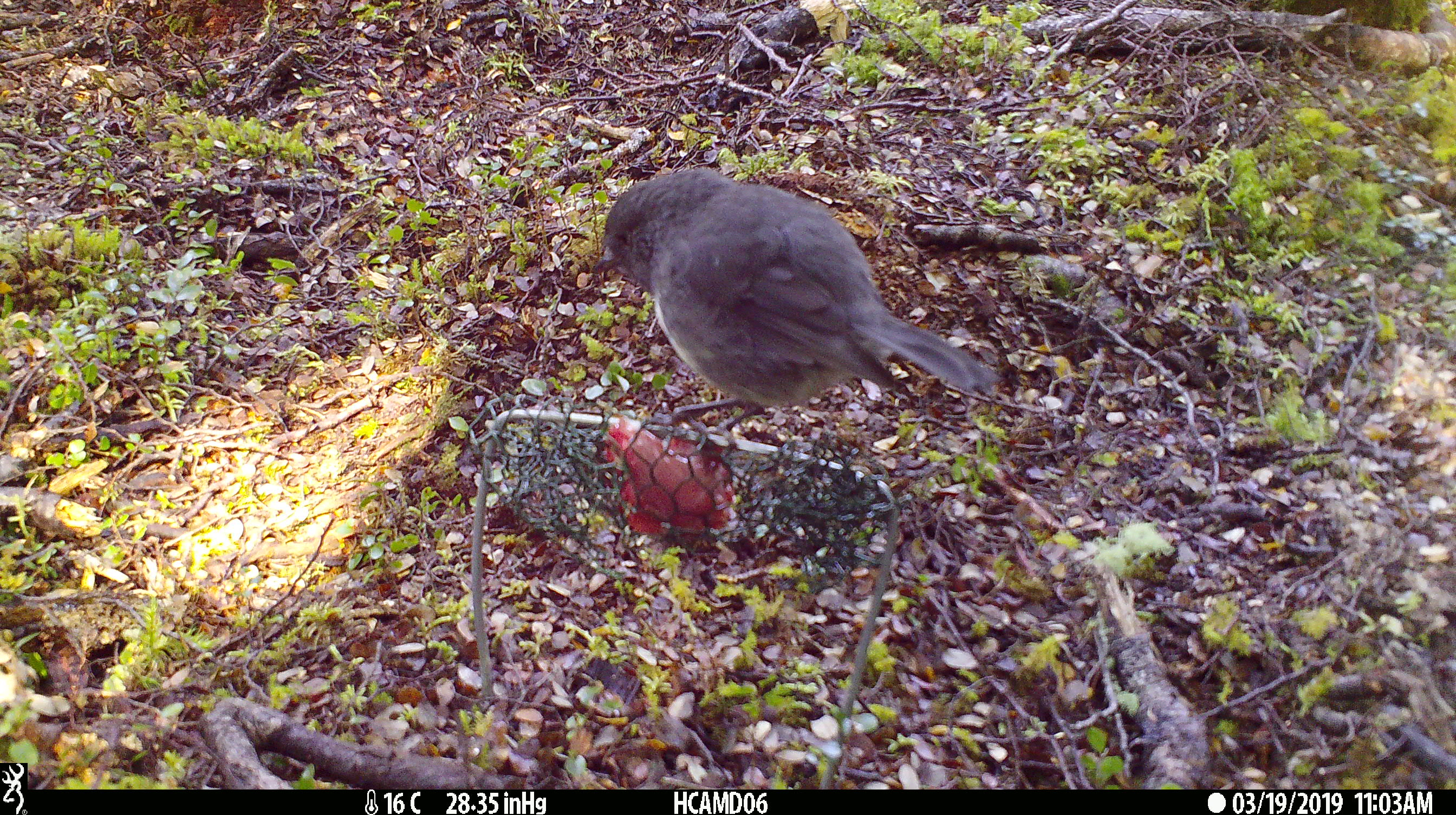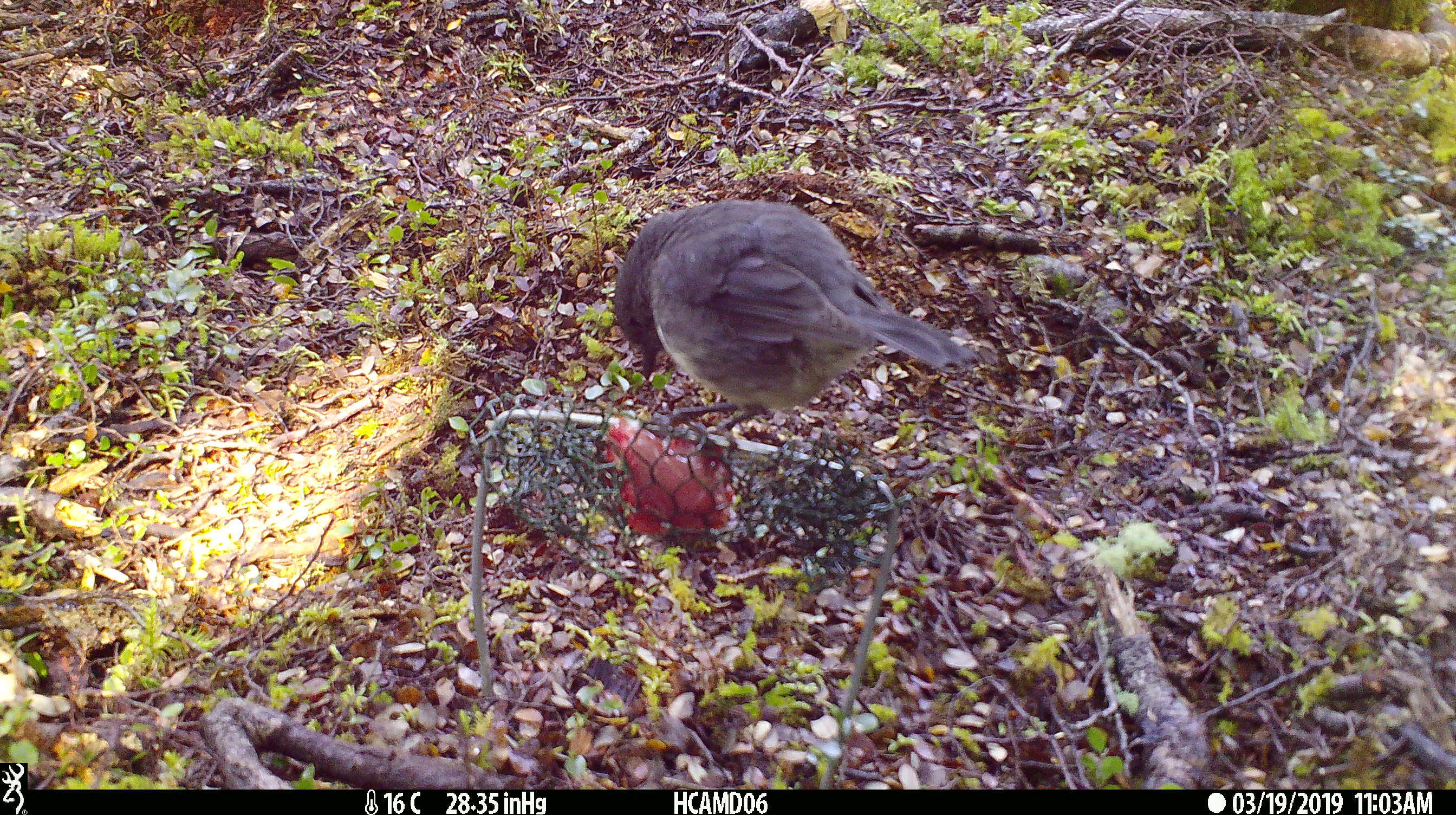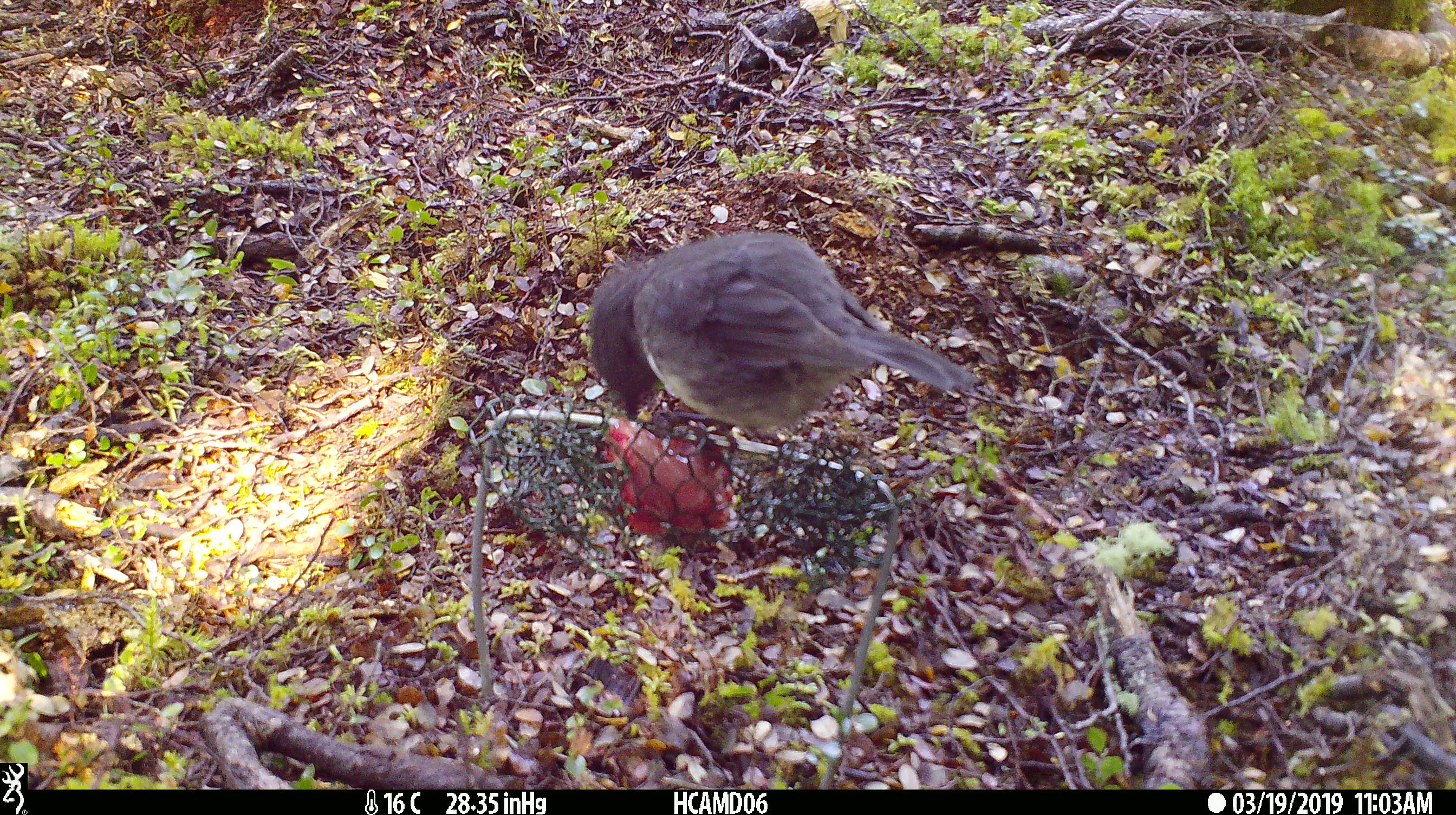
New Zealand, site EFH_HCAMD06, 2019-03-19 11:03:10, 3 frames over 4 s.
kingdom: Animalia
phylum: Chordata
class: Aves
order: Passeriformes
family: Petroicidae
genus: Petroica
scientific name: Petroica australis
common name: new zealand robin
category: robin